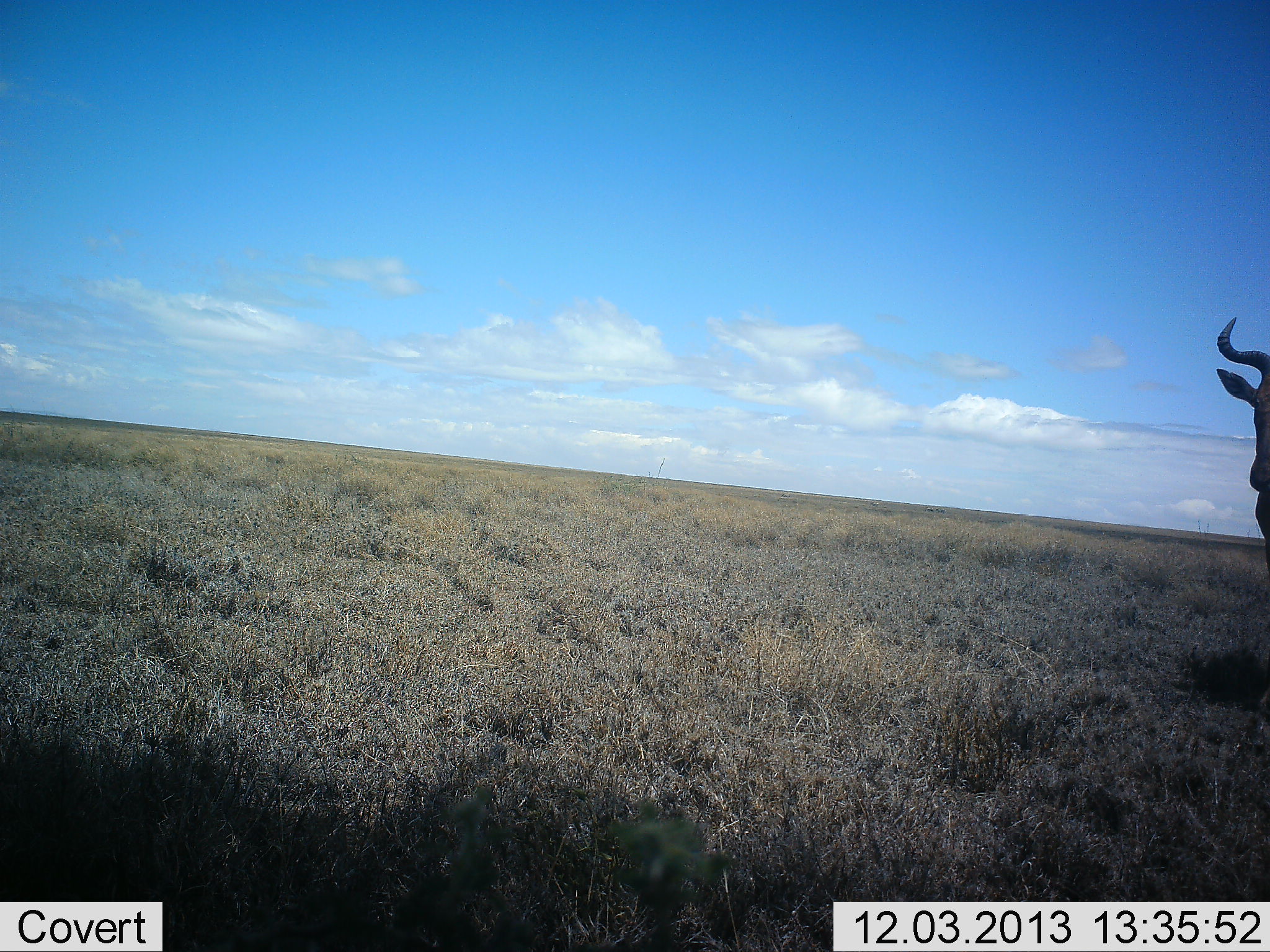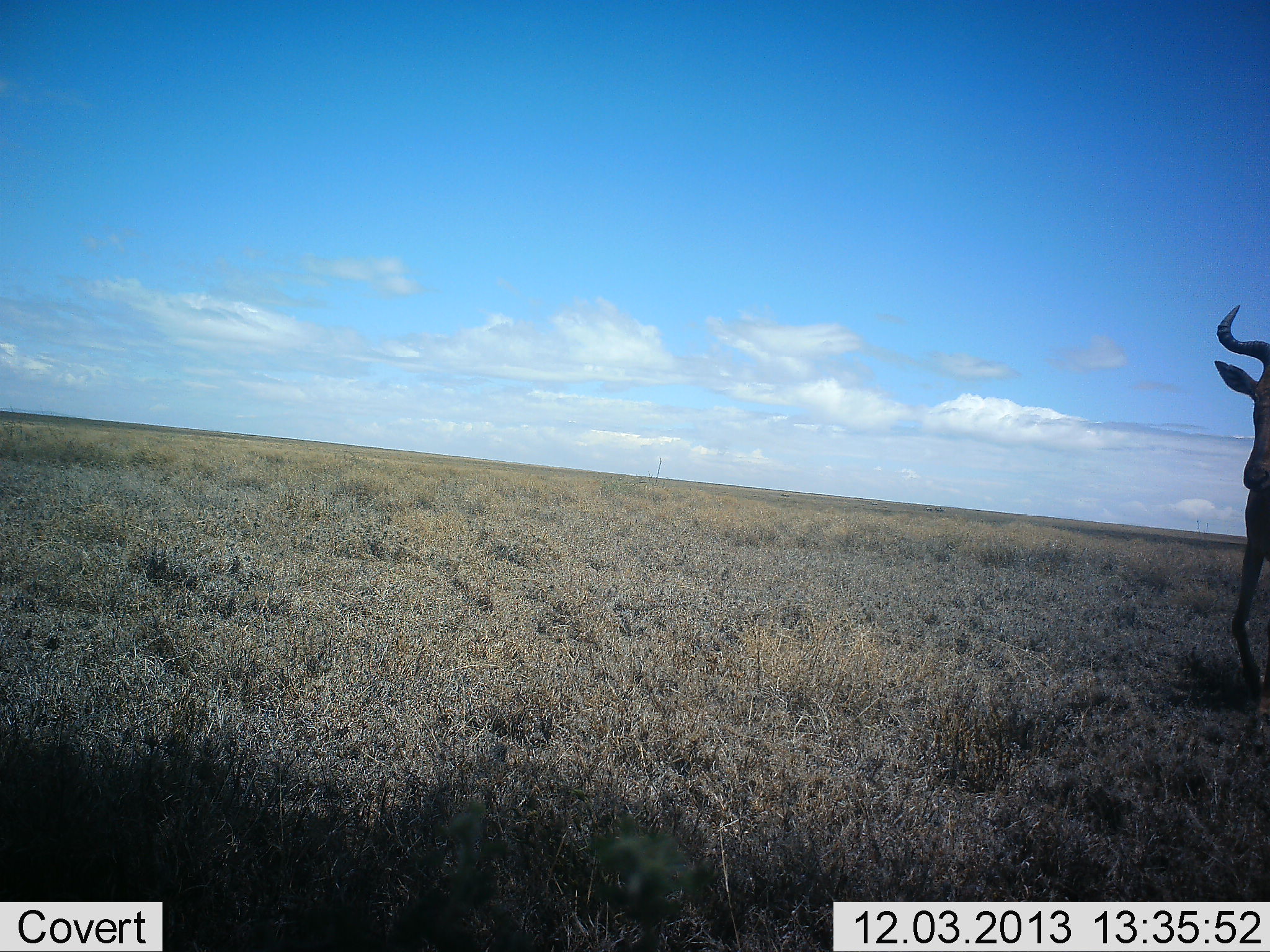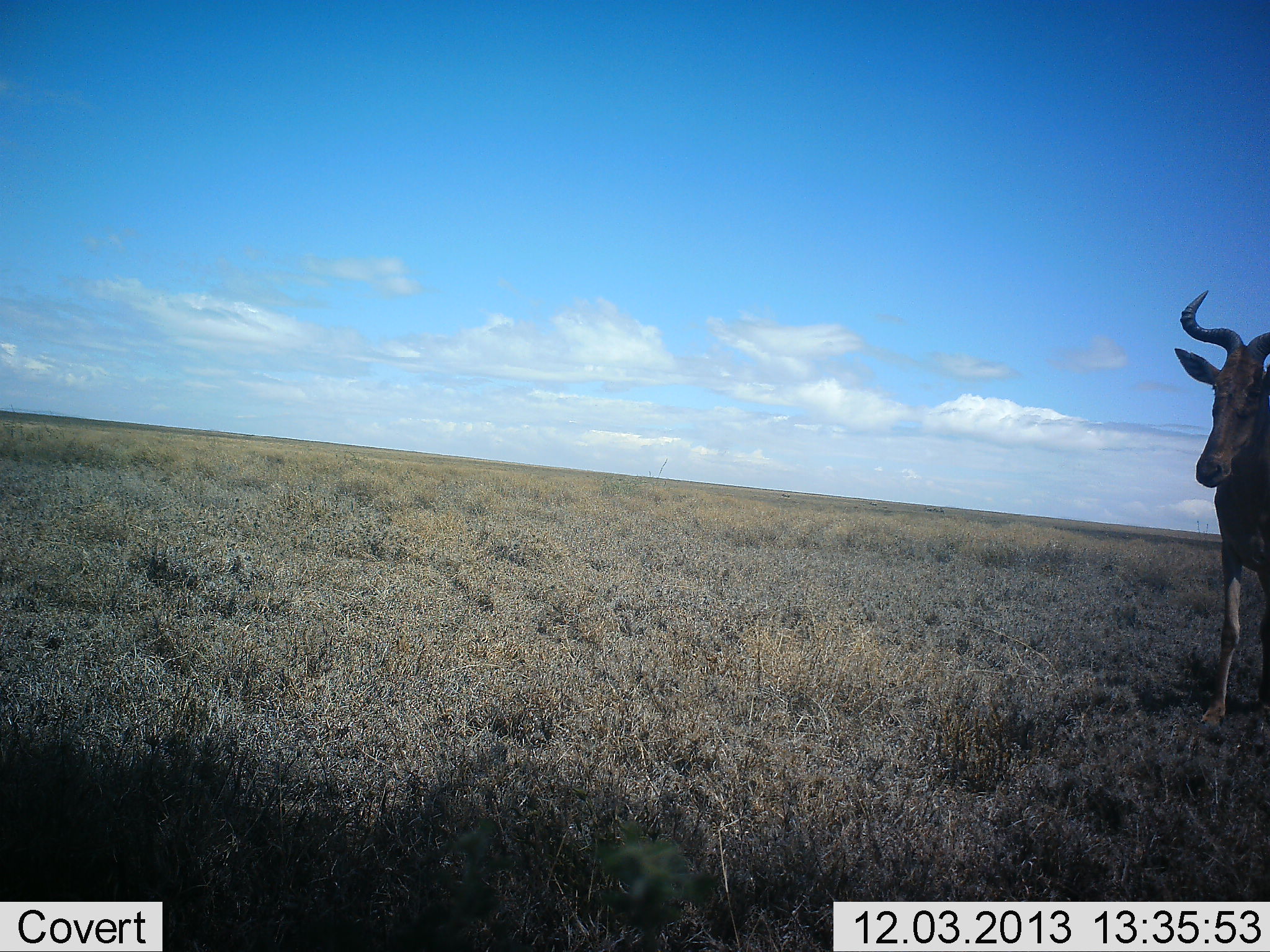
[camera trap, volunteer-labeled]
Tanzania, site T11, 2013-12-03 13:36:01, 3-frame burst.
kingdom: Animalia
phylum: Chordata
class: Mammalia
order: Artiodactyla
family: Bovidae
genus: Alcelaphus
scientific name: Alcelaphus buselaphus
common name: hartebeest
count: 1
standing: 10%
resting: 0%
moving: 90%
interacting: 0%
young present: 0%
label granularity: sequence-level